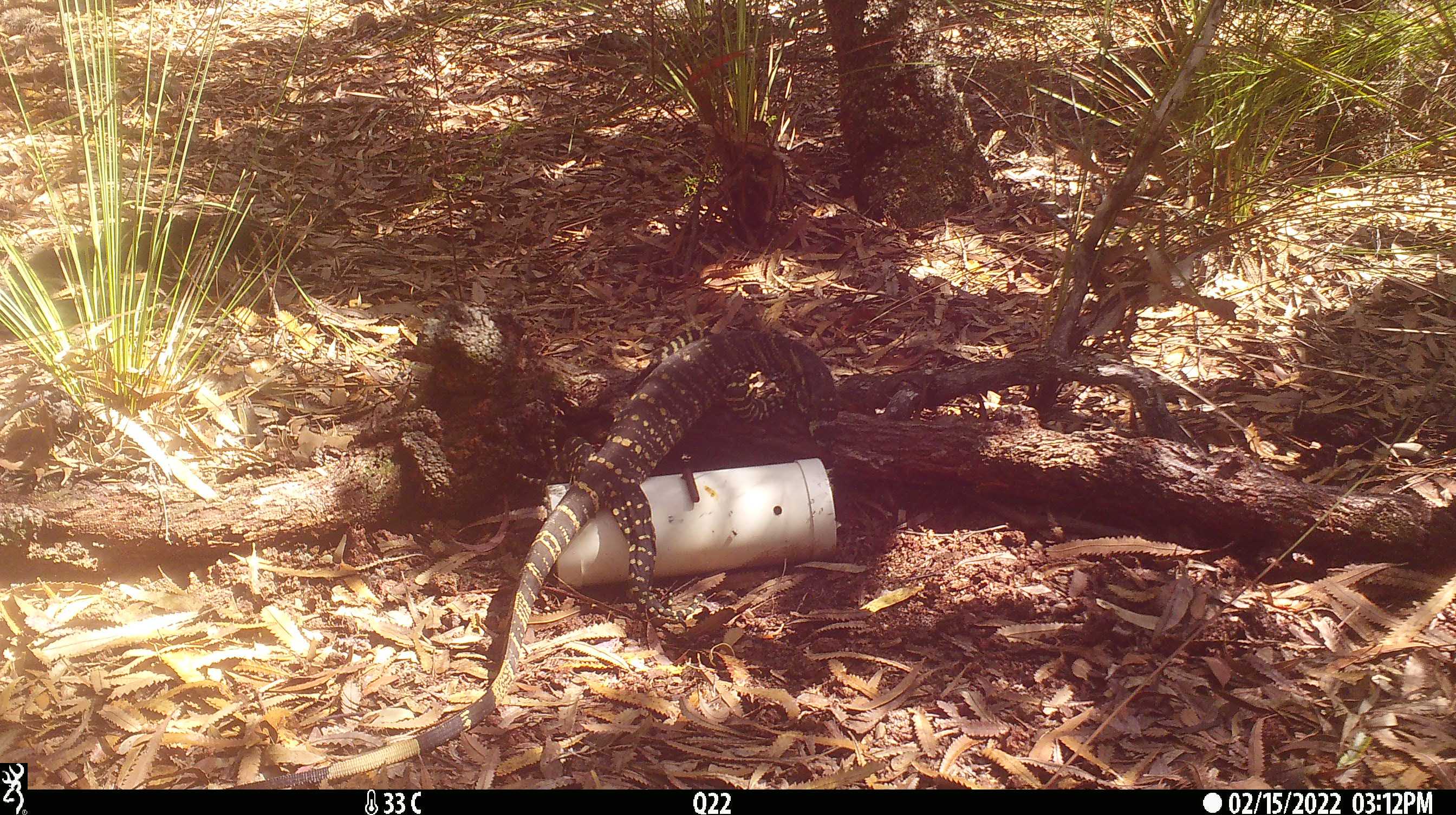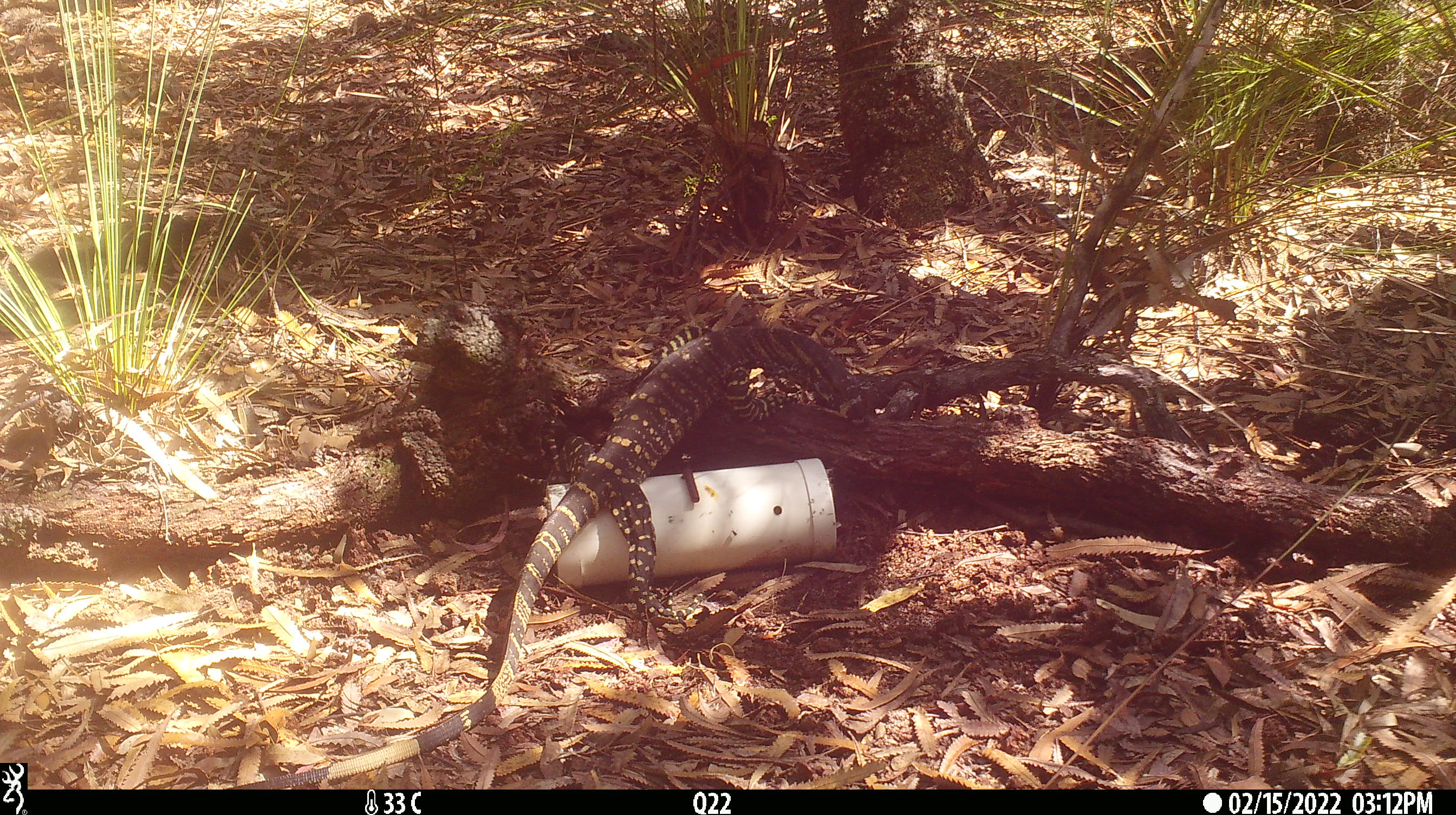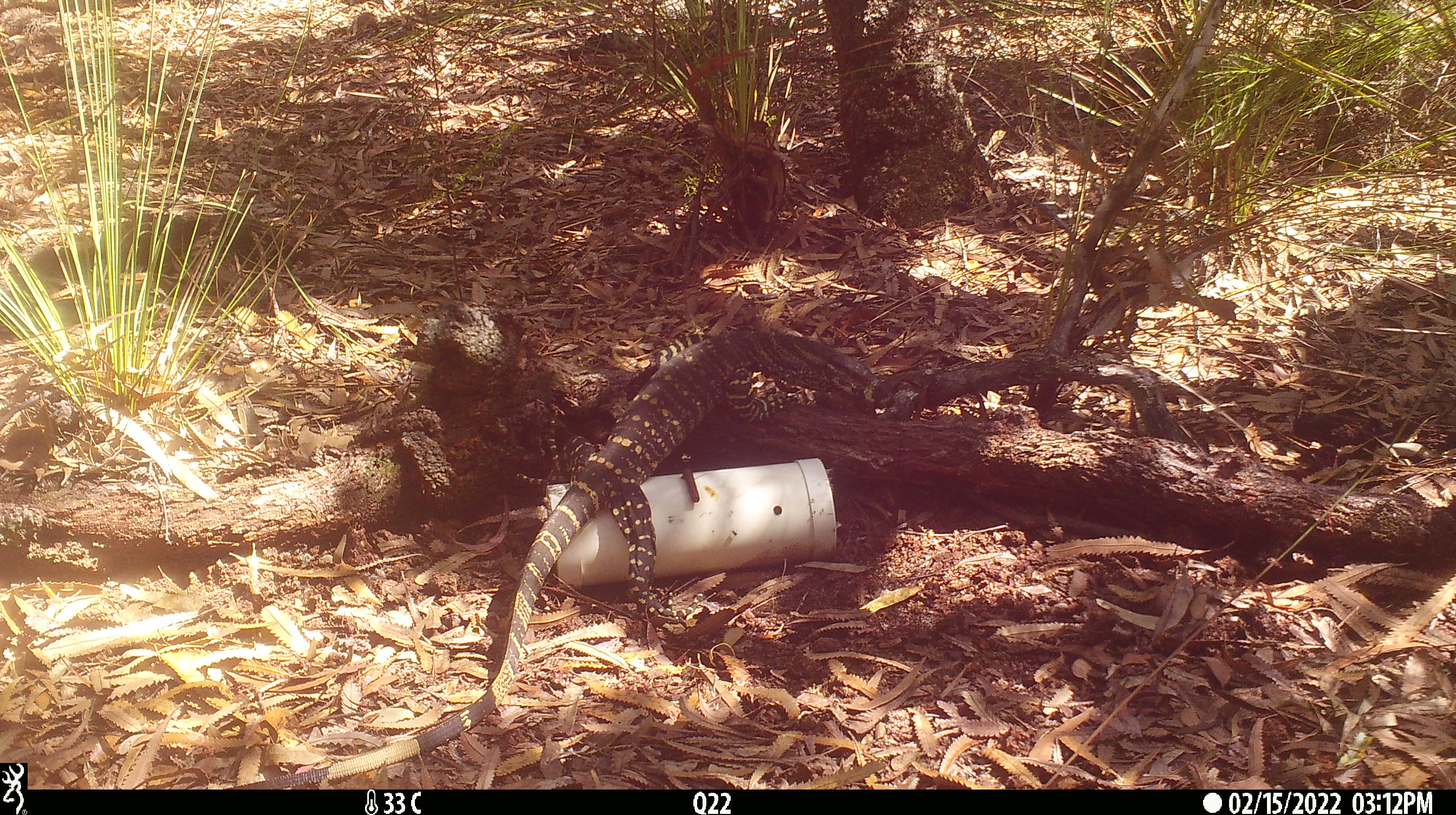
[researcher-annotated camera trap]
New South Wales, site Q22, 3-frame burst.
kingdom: Animalia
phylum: Chordata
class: Reptilia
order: Squamata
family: Varanidae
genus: Varanus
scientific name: Varanus varius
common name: lace monitor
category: goanna